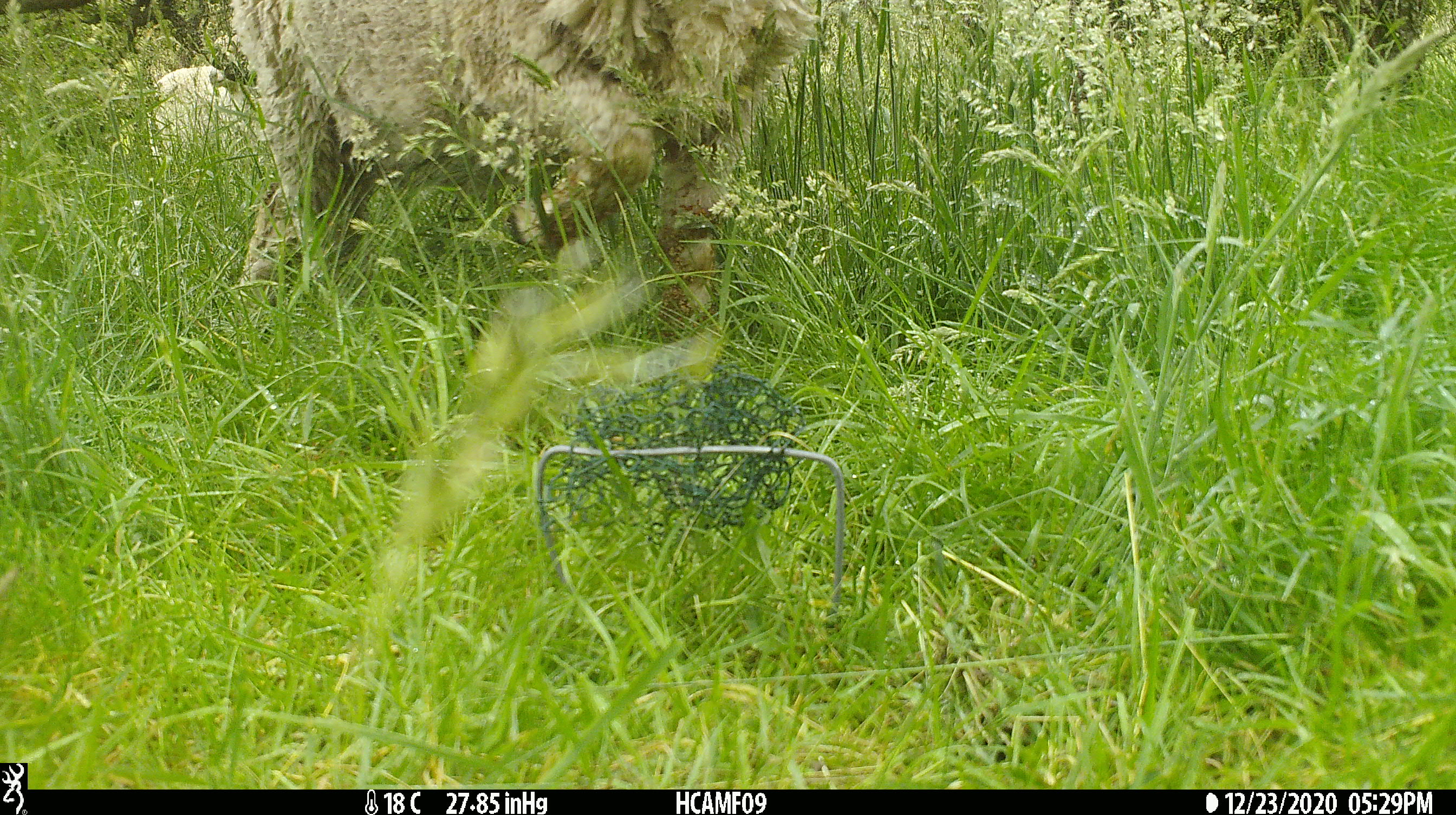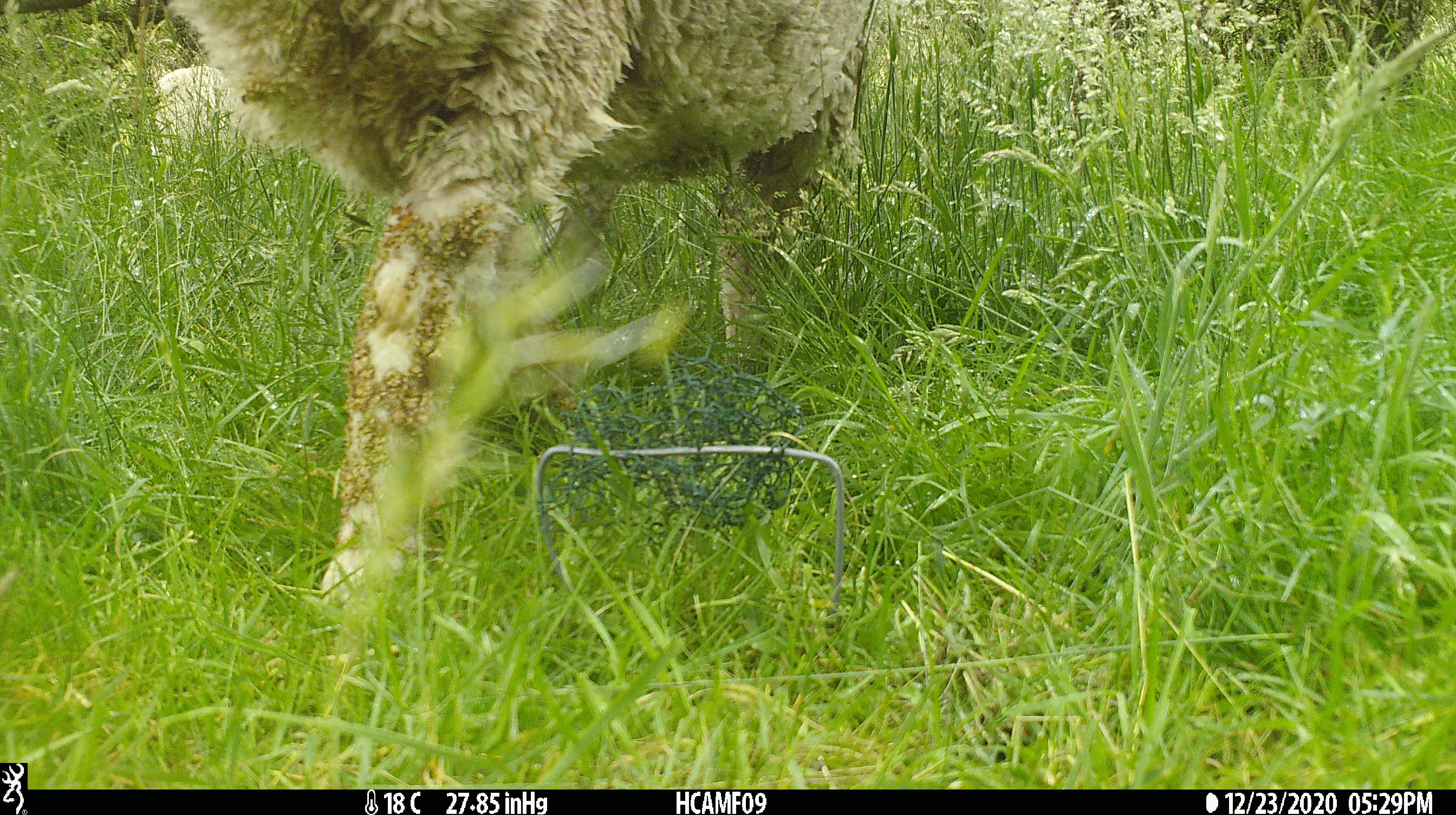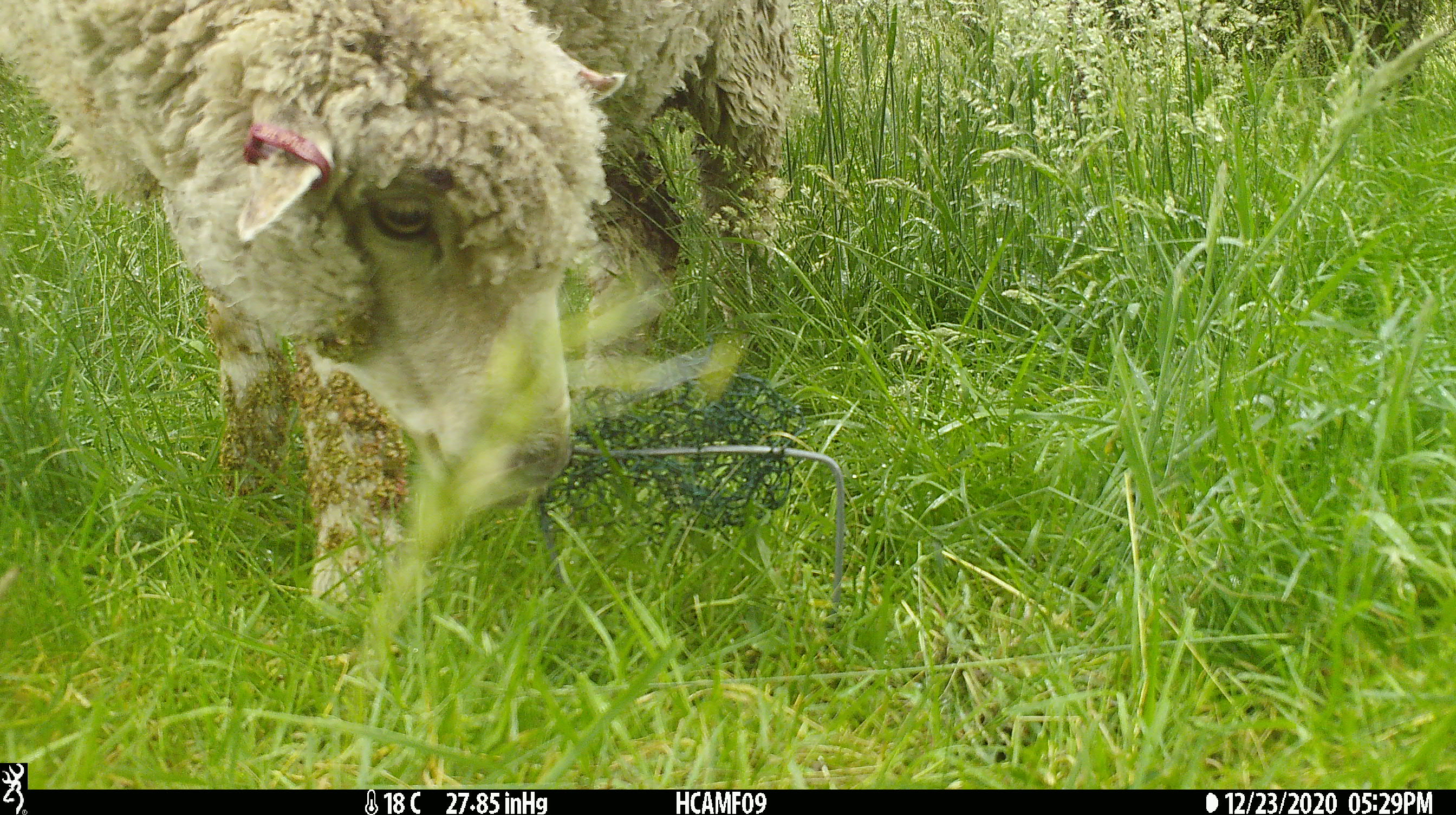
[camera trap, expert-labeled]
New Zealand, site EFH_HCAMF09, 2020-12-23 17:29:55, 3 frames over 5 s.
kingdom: Animalia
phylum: Chordata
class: Mammalia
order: Artiodactyla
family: Bovidae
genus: Ovis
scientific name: Ovis aries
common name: domestic sheep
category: sheep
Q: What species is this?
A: Sheep (domestic sheep) (Ovis aries).